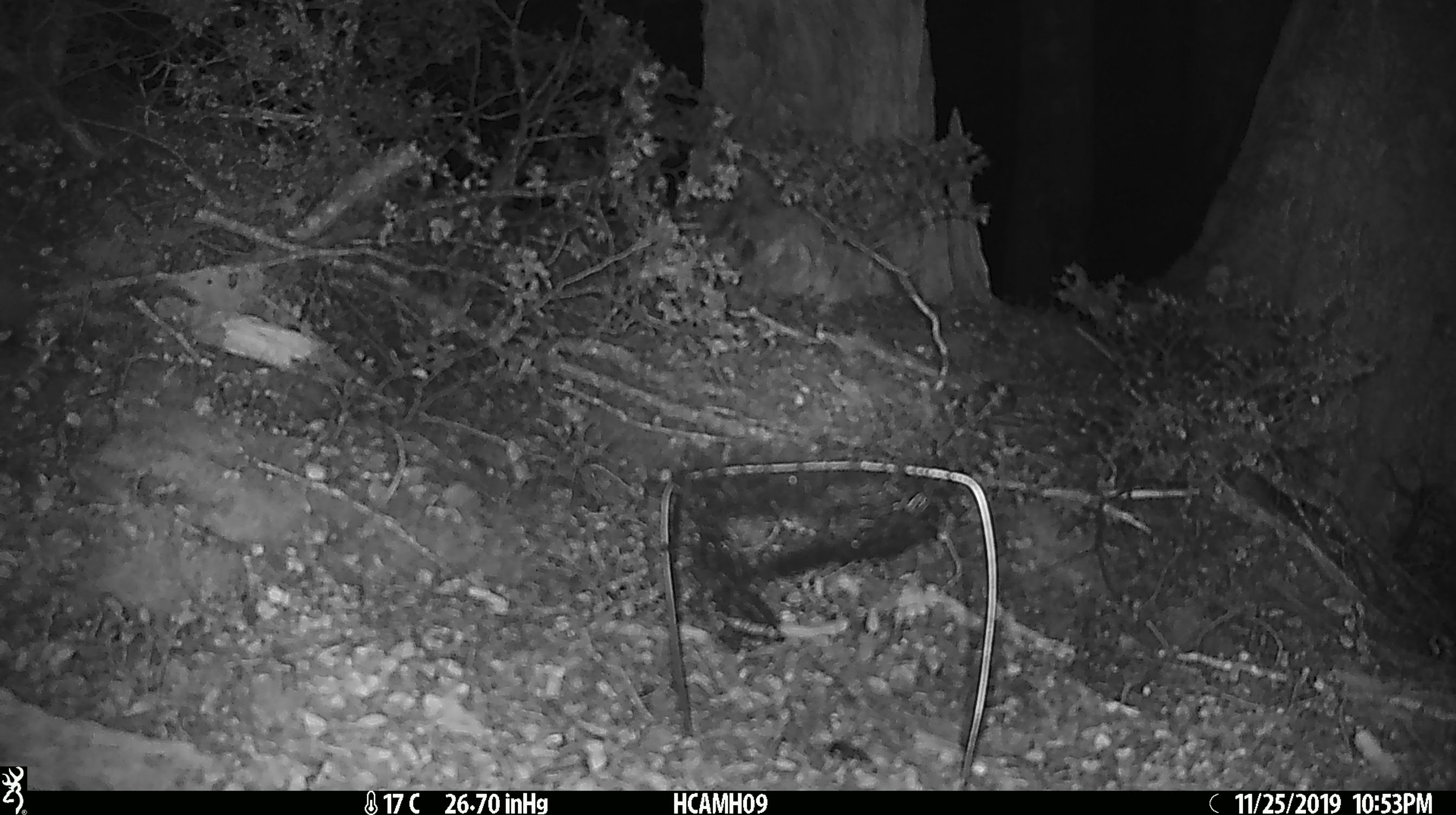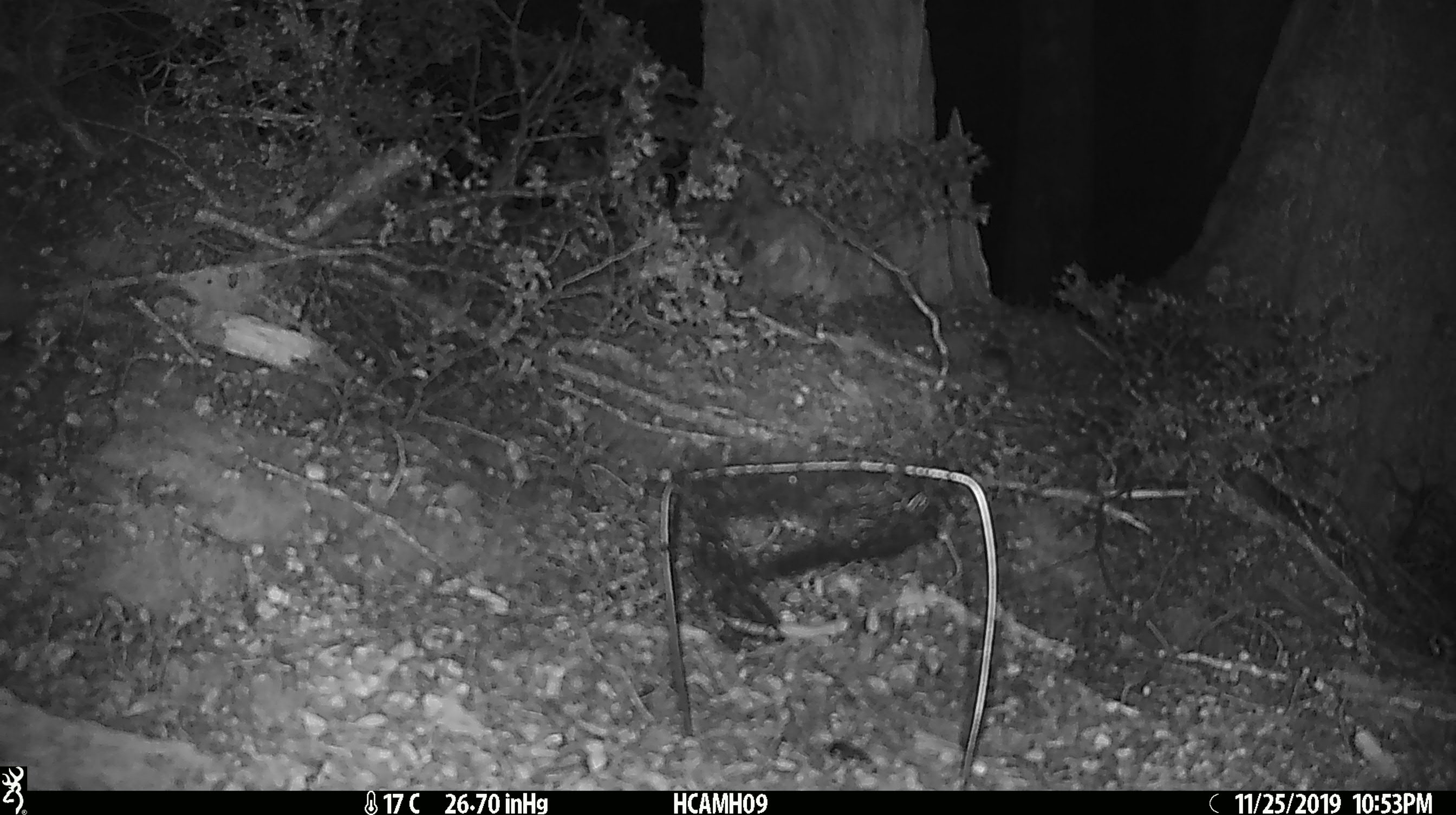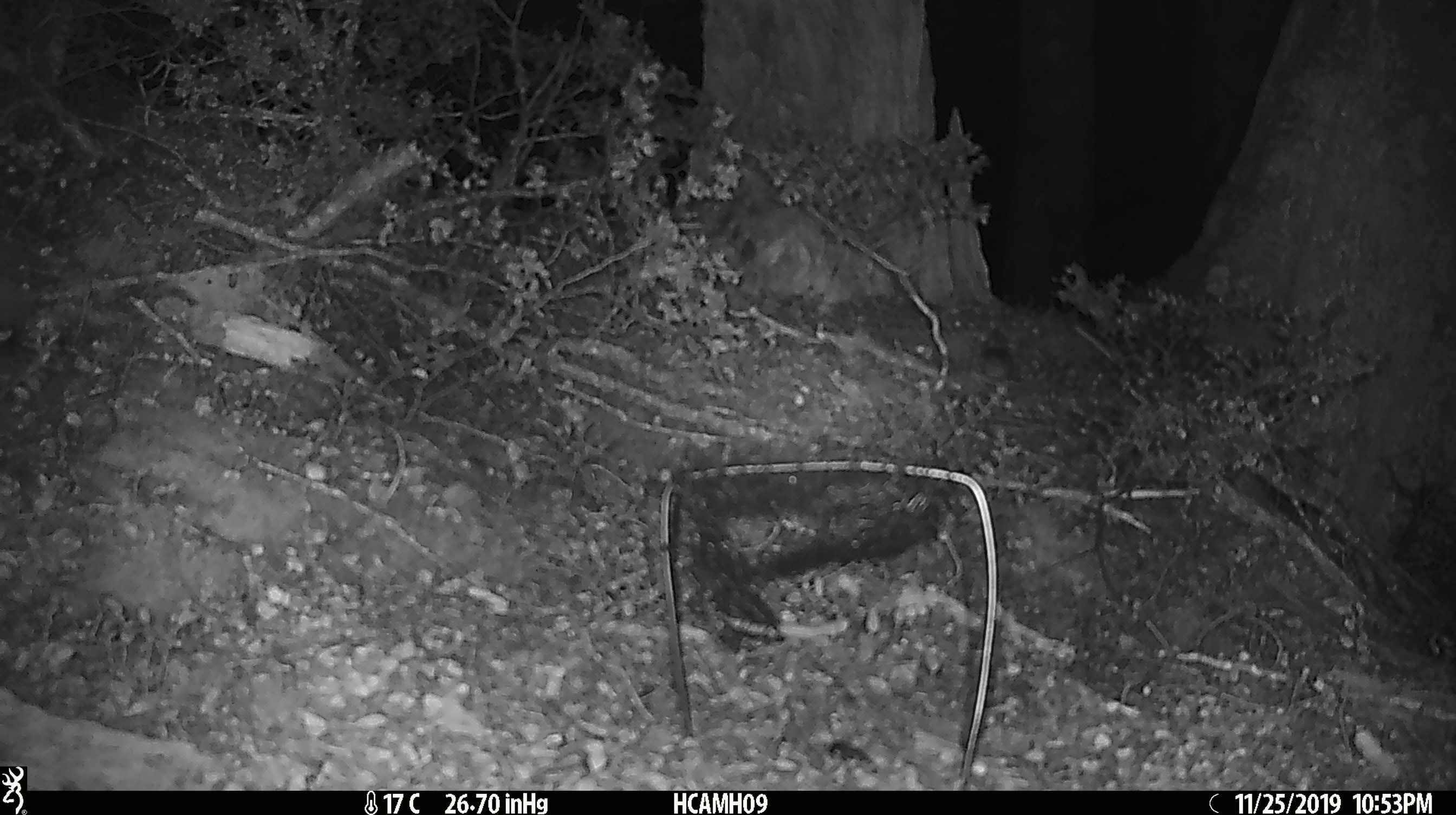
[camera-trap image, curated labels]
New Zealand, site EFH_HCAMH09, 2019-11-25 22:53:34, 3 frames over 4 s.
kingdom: Animalia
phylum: Chordata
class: Mammalia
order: Rodentia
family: Muridae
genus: Mus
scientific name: Mus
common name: mouse